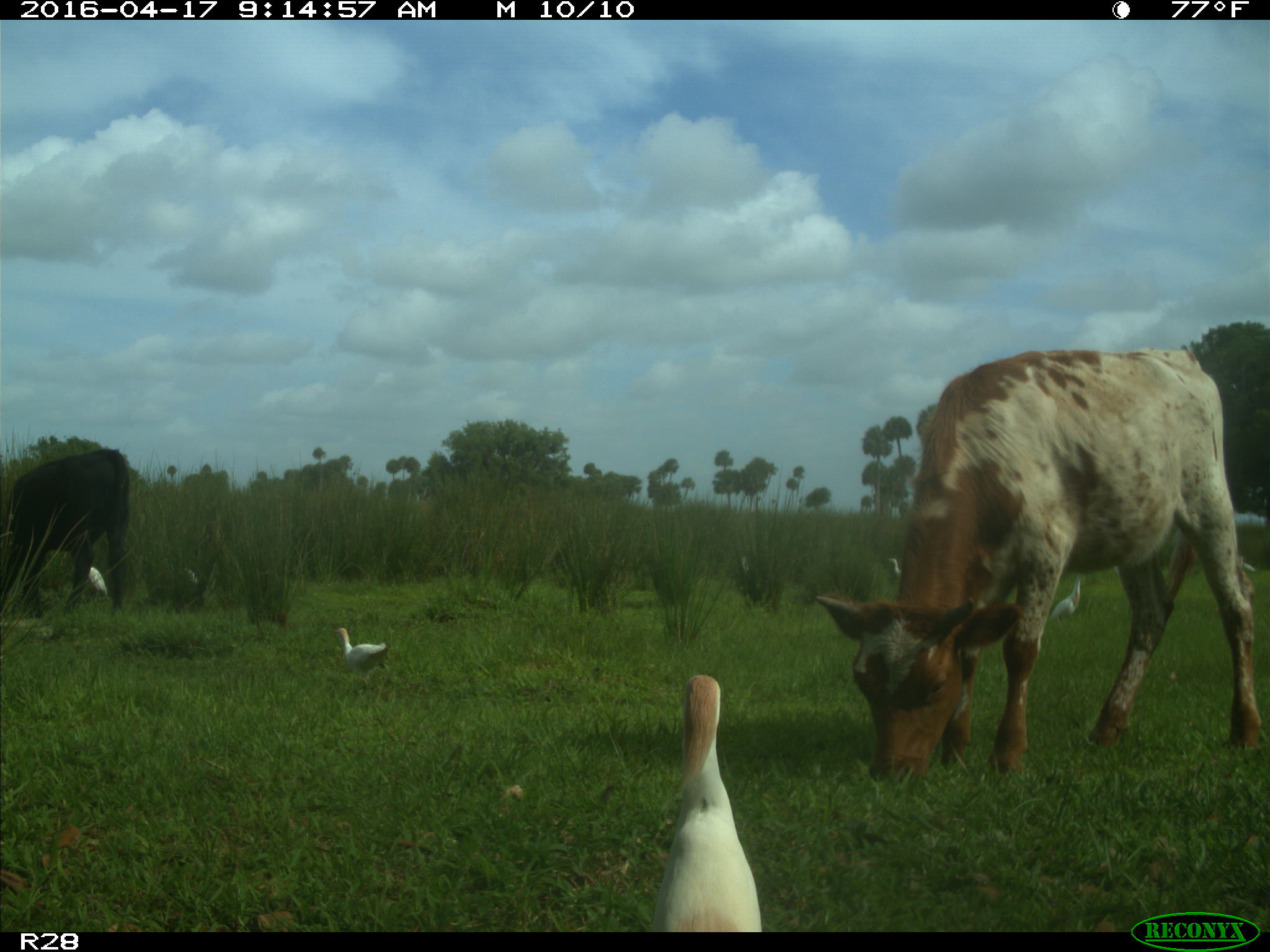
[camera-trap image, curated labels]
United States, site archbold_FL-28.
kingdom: Animalia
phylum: Chordata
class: Mammalia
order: Artiodactyla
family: Bovidae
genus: Bos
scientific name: Bos taurus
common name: domestic cow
Bos taurus (domestic cow).